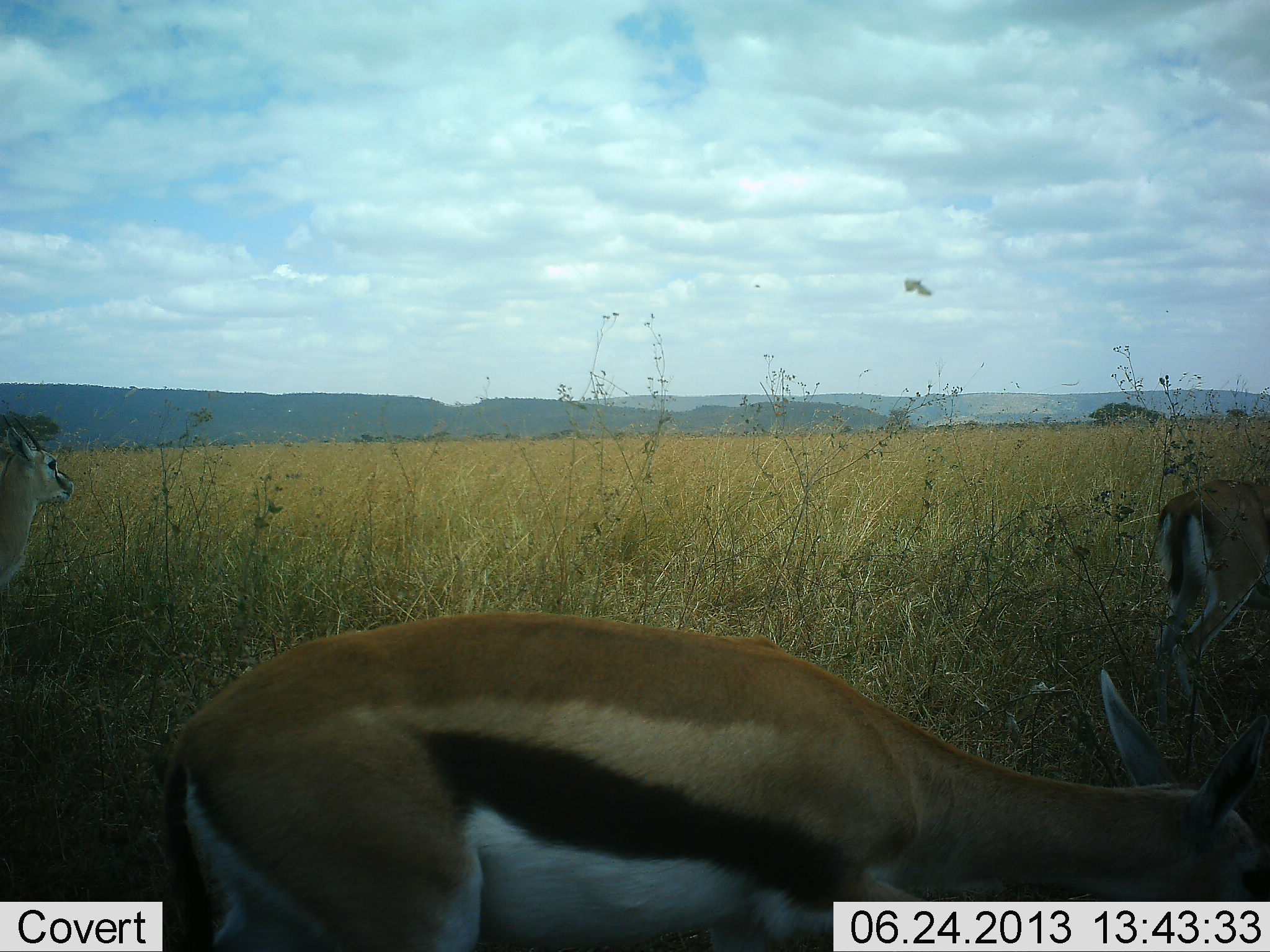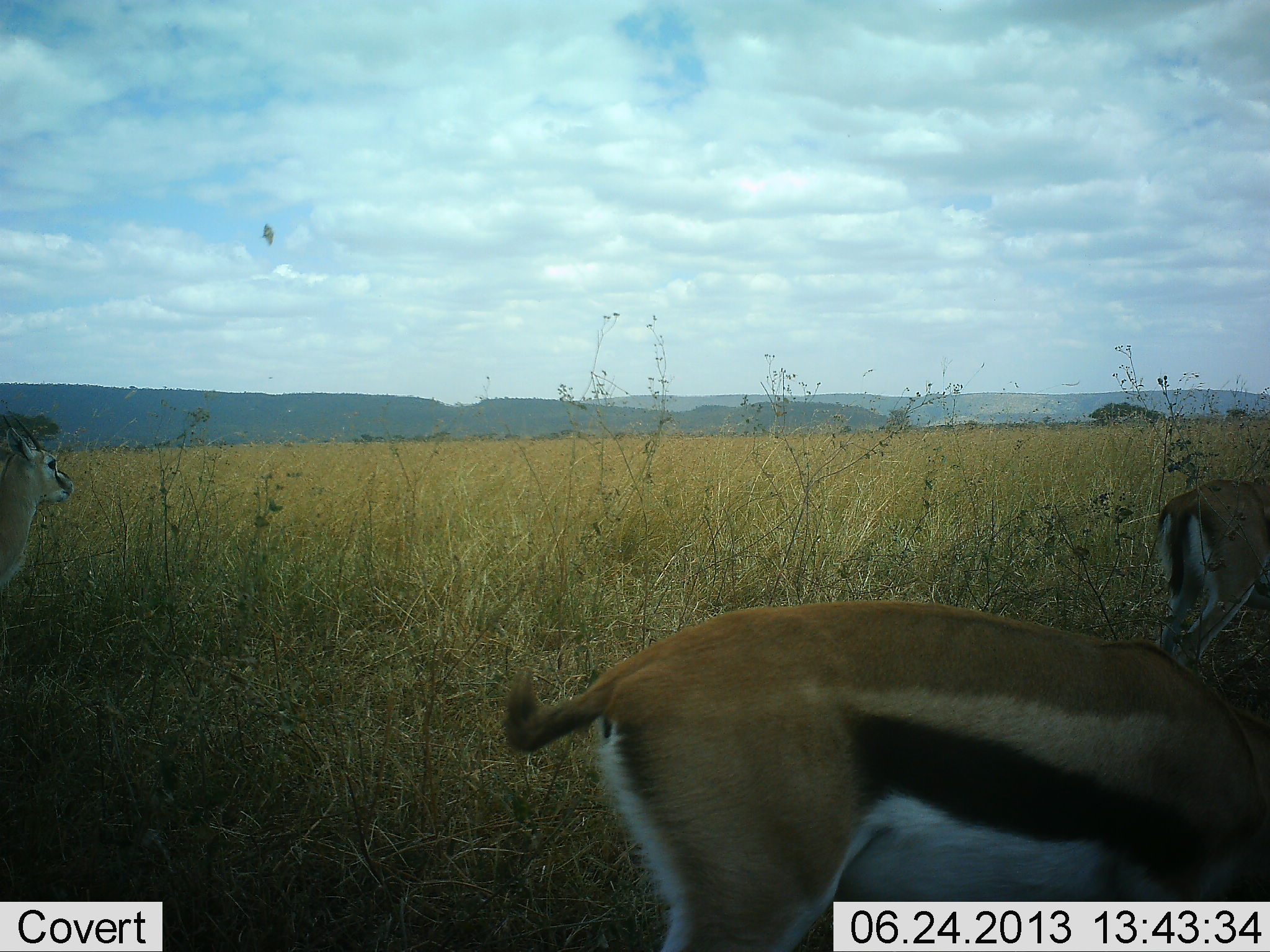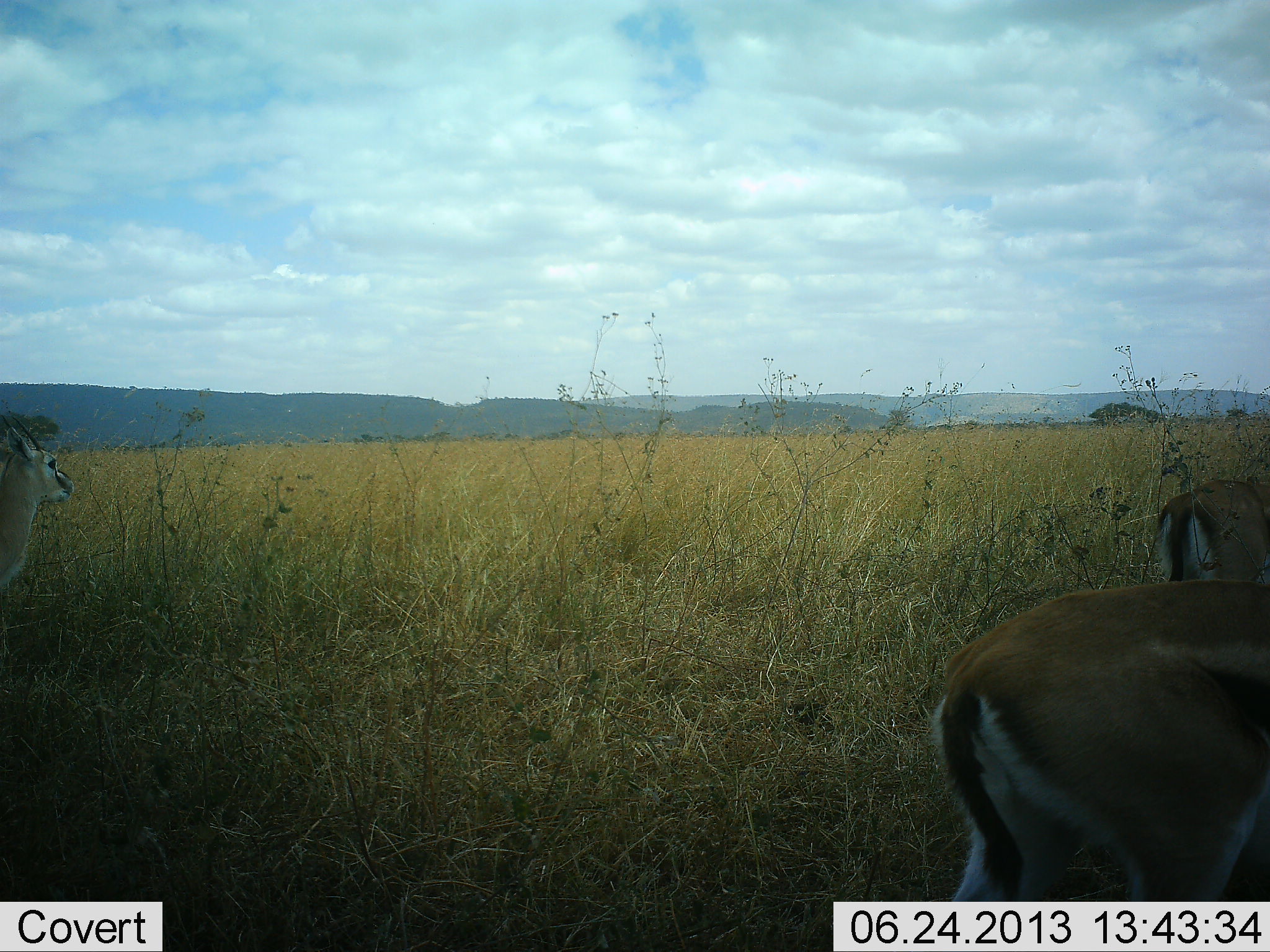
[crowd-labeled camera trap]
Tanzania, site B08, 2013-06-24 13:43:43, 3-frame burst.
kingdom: Animalia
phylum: Chordata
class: Mammalia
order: Artiodactyla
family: Bovidae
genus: Eudorcas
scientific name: Eudorcas thomsonii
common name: thomson's gazelle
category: gazellethomsons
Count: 3.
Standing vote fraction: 82%.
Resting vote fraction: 0%.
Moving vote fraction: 57%.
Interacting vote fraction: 0%.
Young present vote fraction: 0%.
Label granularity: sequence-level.